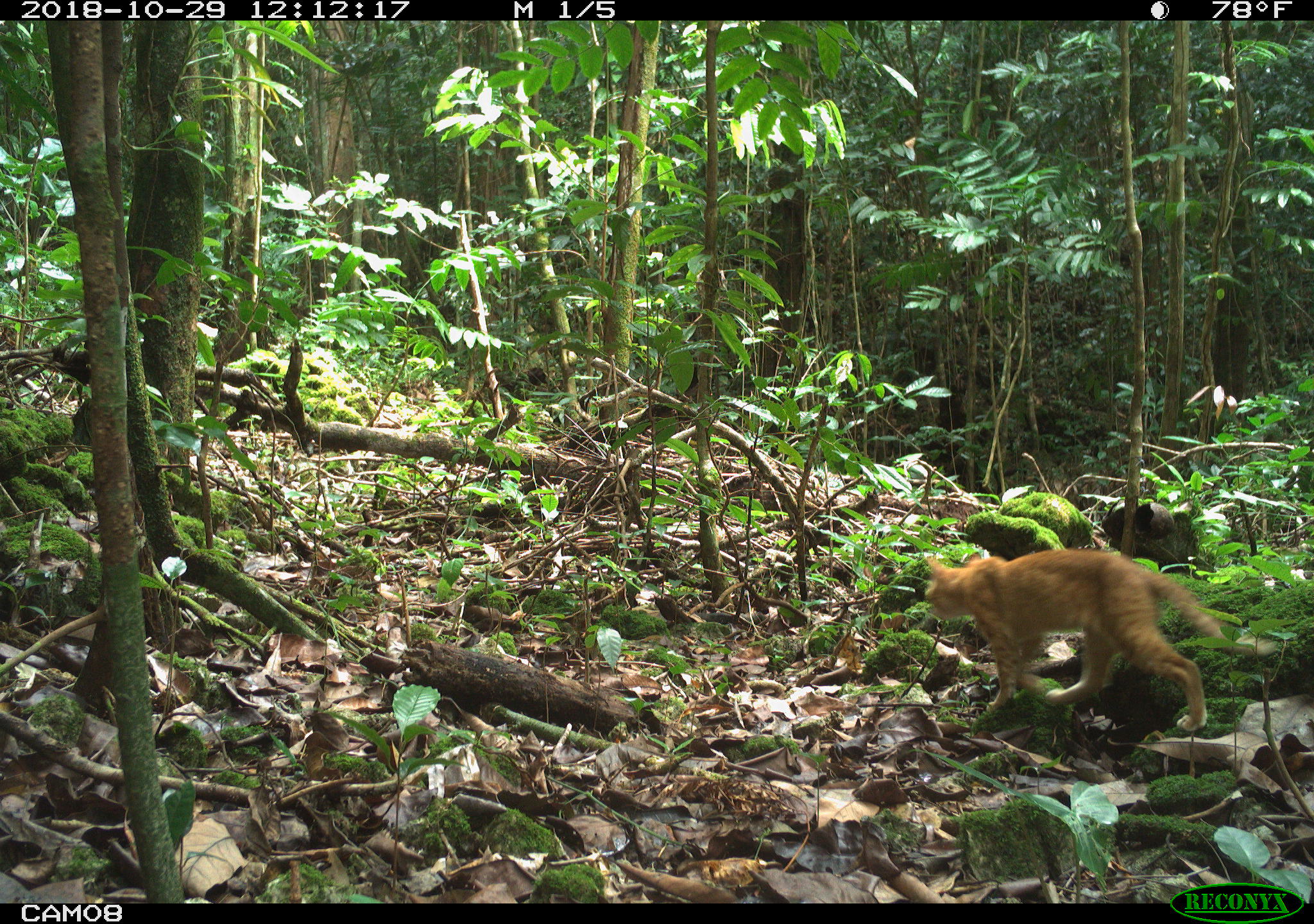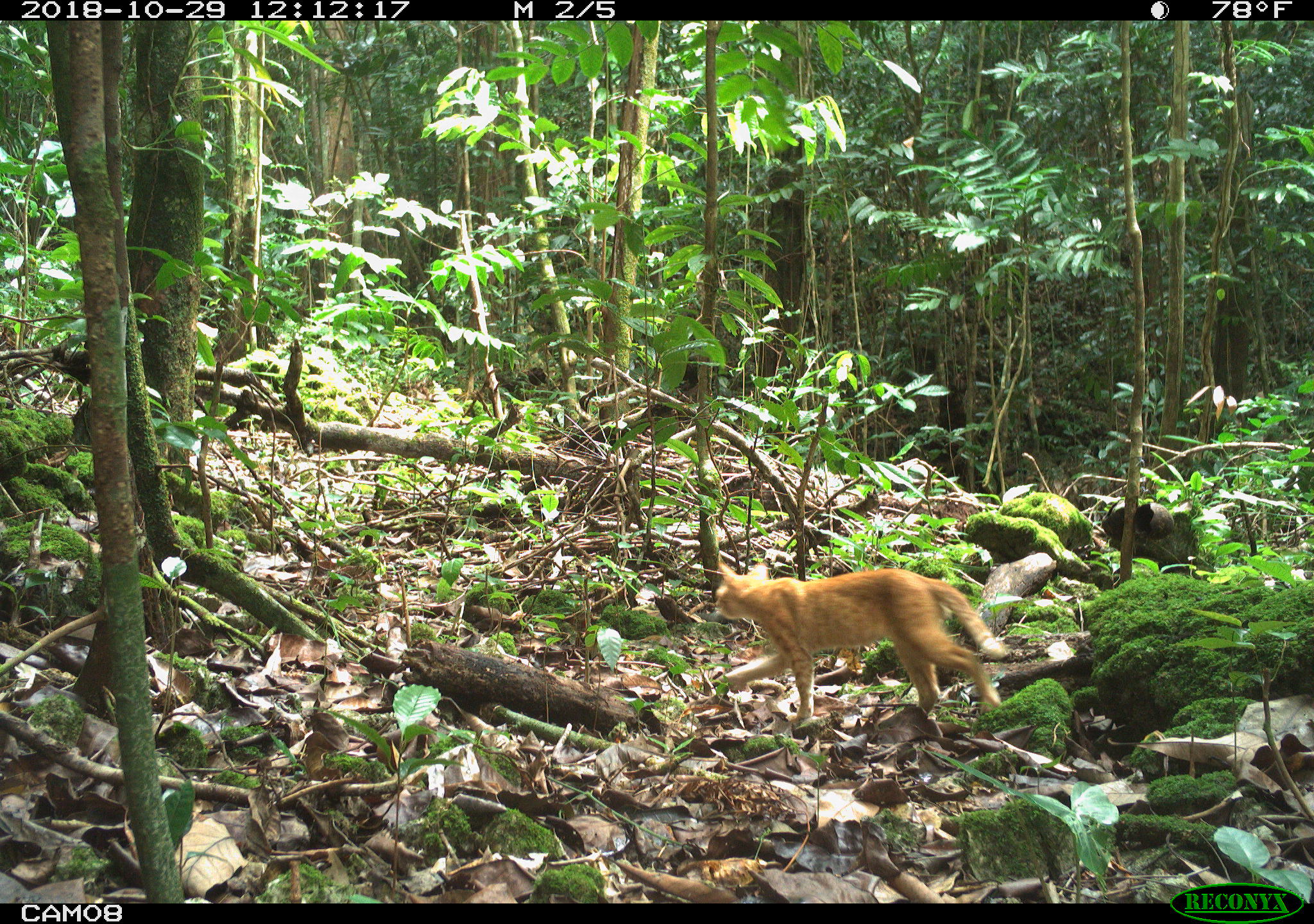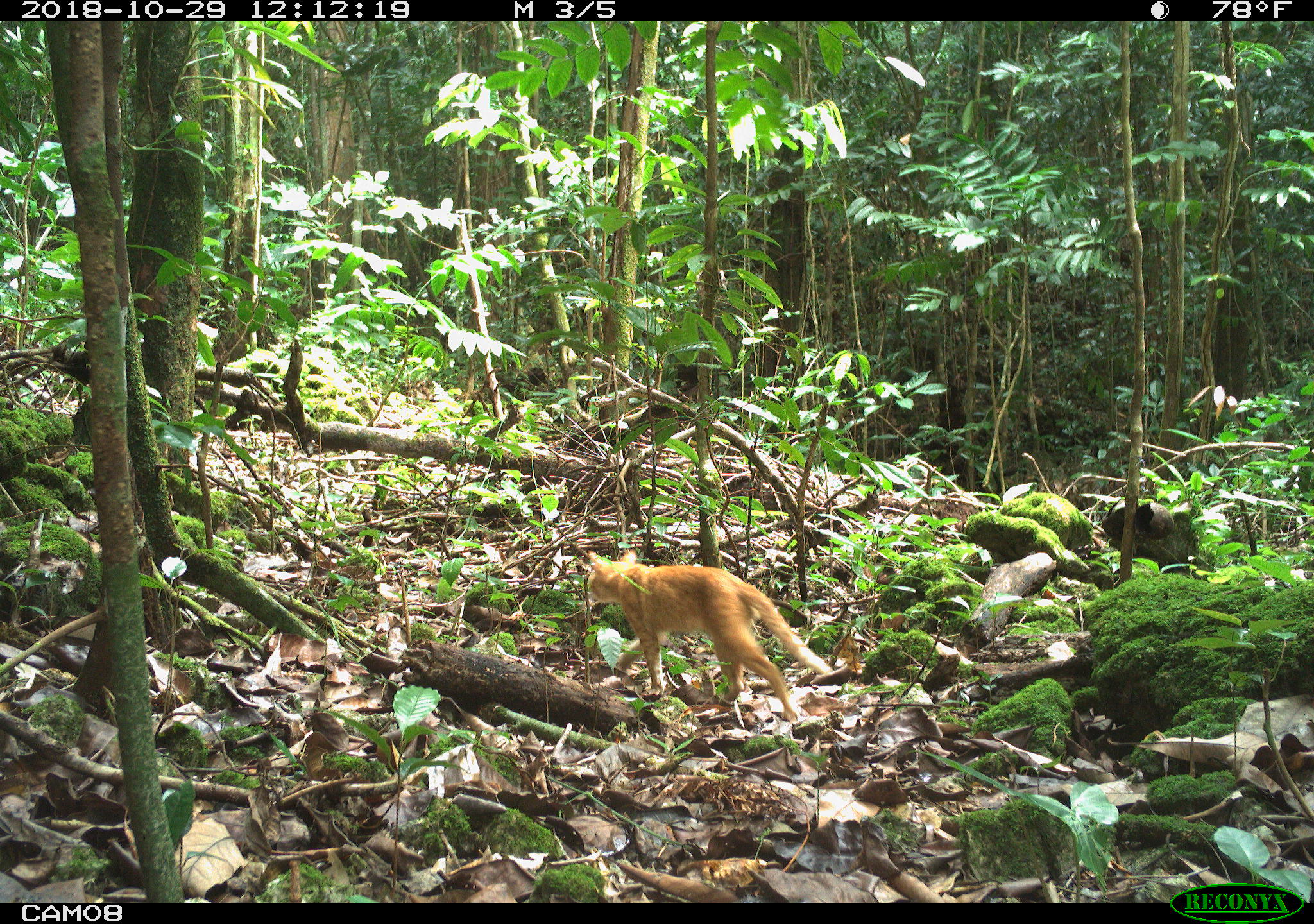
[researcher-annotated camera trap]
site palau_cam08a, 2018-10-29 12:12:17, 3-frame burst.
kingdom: Animalia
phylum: Chordata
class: Mammalia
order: Carnivora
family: Felidae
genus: Felis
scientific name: Felis catus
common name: cat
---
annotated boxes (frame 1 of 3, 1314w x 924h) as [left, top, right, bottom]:
cat: [912, 539, 1231, 735]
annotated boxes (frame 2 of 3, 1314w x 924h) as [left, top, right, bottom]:
cat: [706, 560, 1013, 724]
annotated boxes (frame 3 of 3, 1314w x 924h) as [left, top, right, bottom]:
cat: [577, 554, 842, 724]